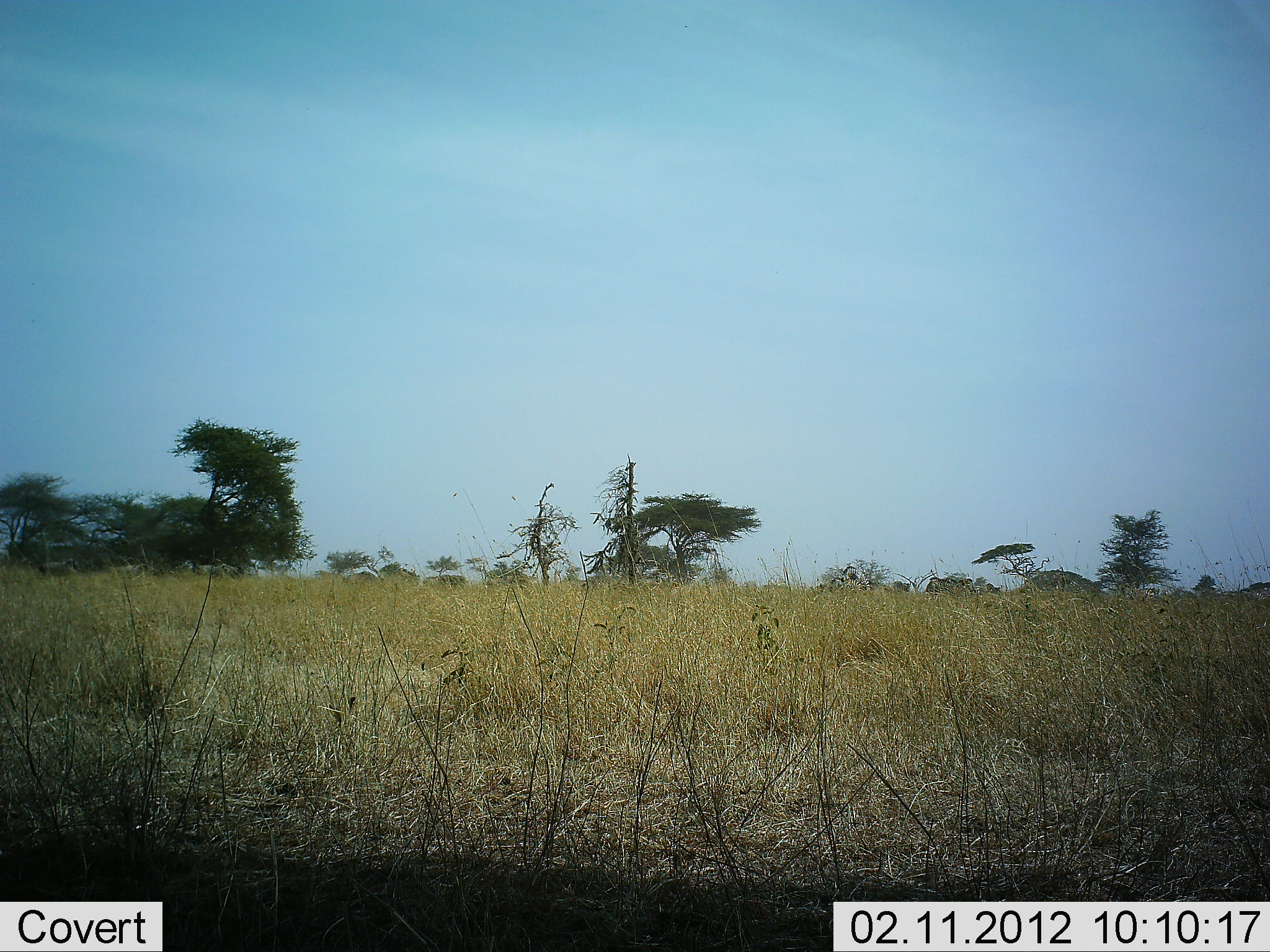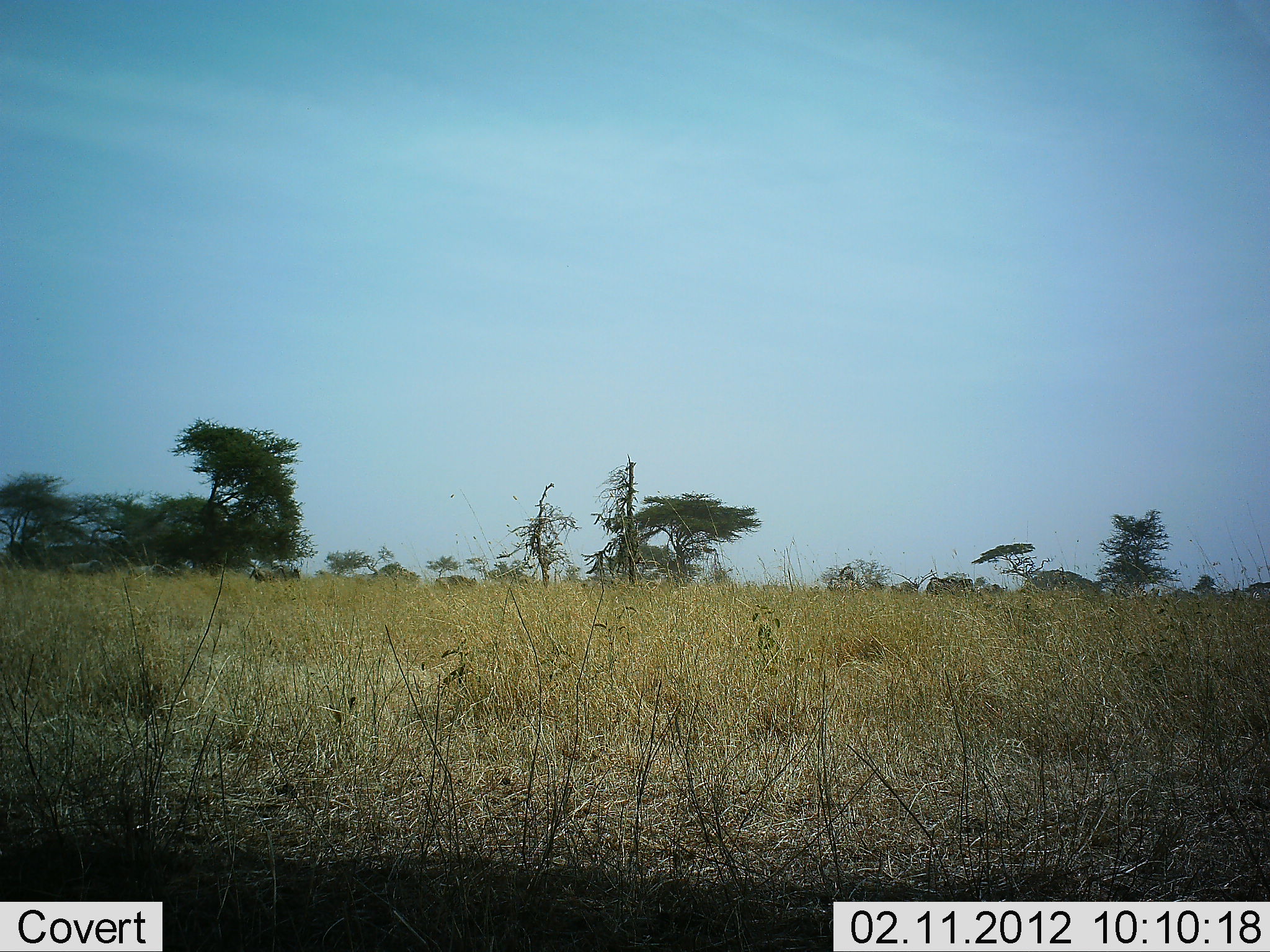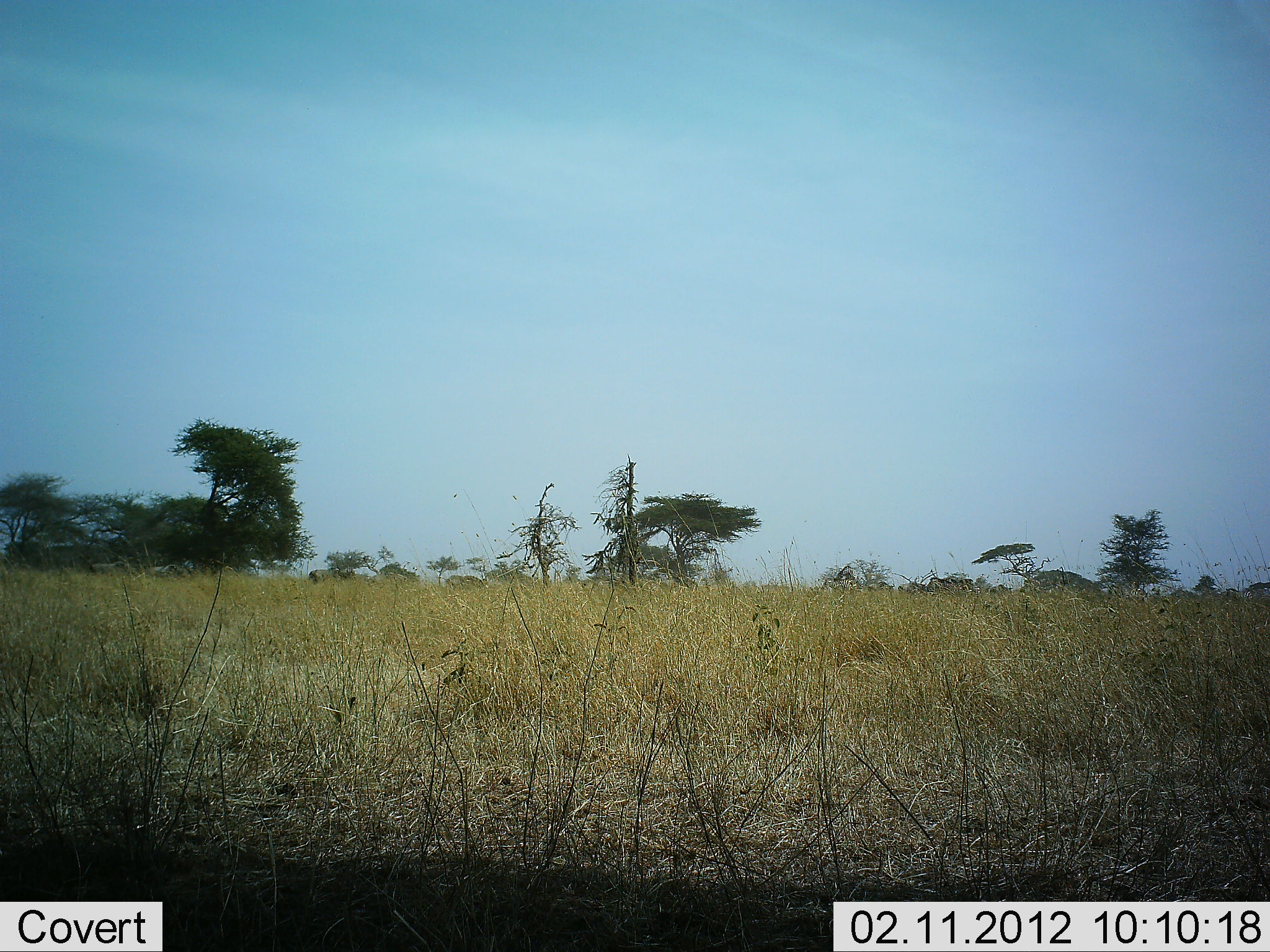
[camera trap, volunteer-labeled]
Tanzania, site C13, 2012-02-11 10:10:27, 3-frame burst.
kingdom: Animalia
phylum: Chordata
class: Mammalia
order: Artiodactyla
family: Bovidae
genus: Connochaetes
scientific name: Connochaetes taurinus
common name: blue wildebeest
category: wildebeest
Wildebeest (blue wildebeest) (Connochaetes taurinus), count 11-50. Behavior (volunteer vote fractions): standing 9%, resting 0%, moving 100%, interacting 0%. Young present (vote fraction): 0%. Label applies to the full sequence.